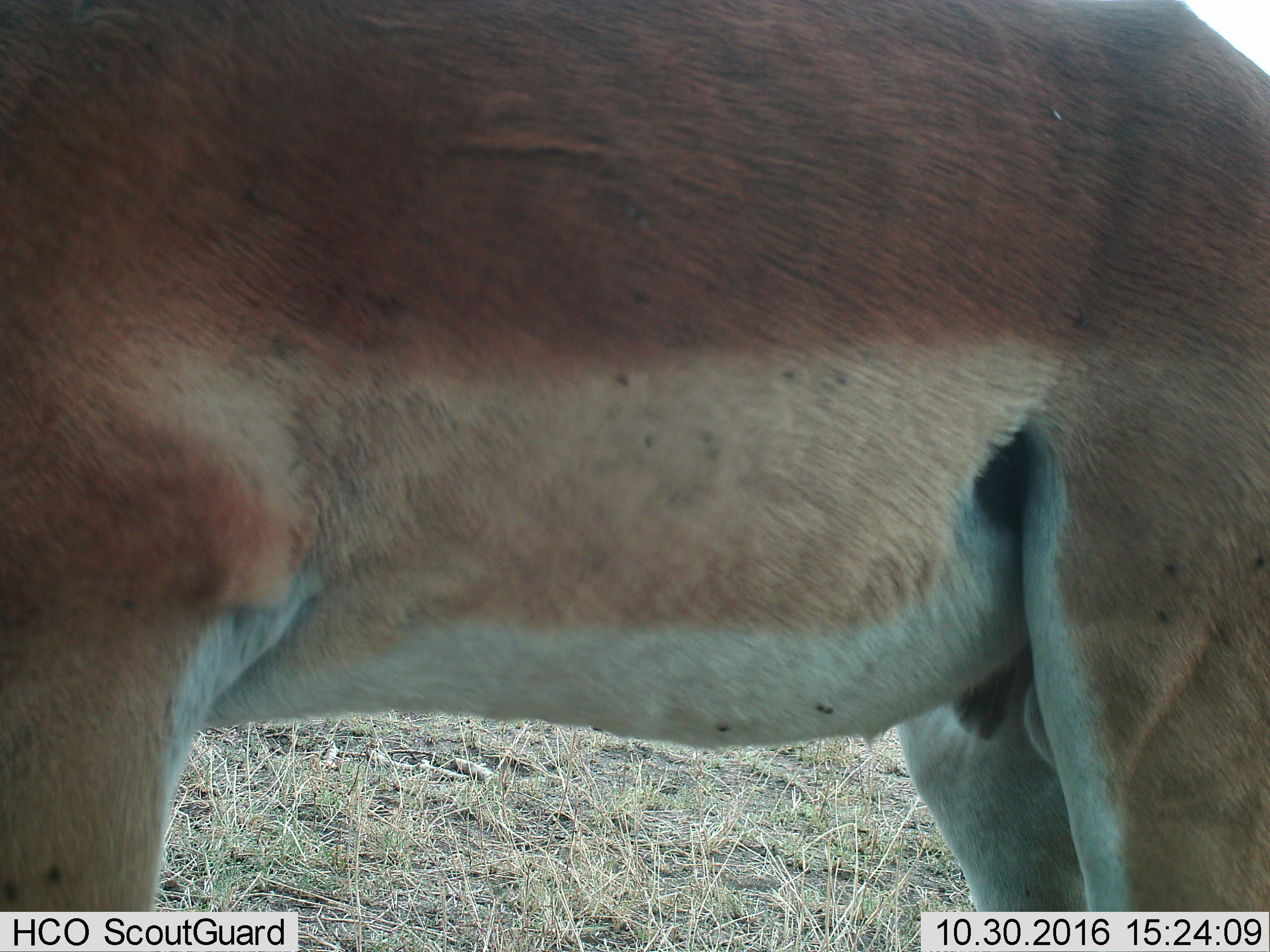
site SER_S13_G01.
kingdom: Animalia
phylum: Chordata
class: Mammalia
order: Artiodactyla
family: Bovidae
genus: Aepyceros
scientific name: Aepyceros melampus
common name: impala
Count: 1.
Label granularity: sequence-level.